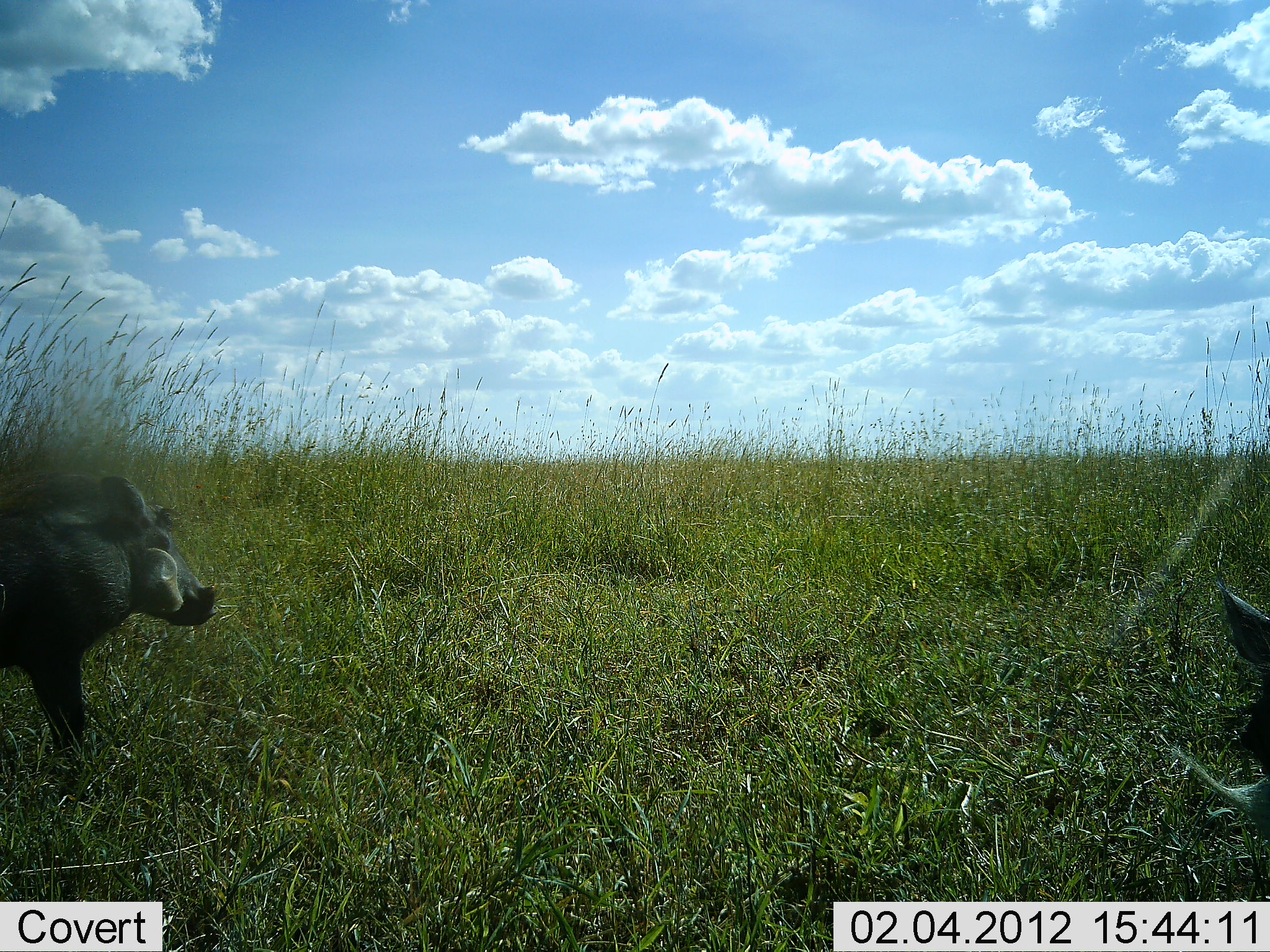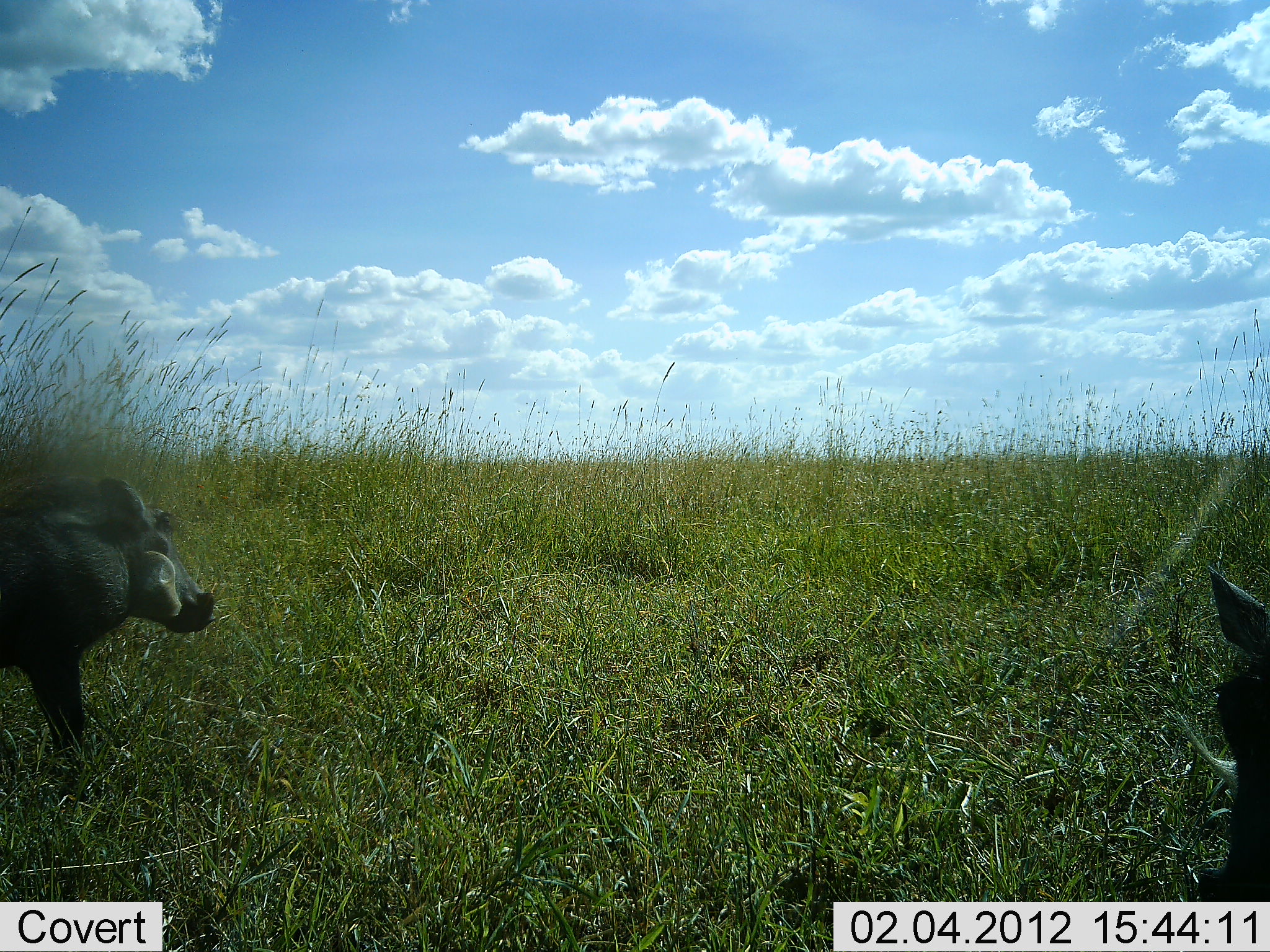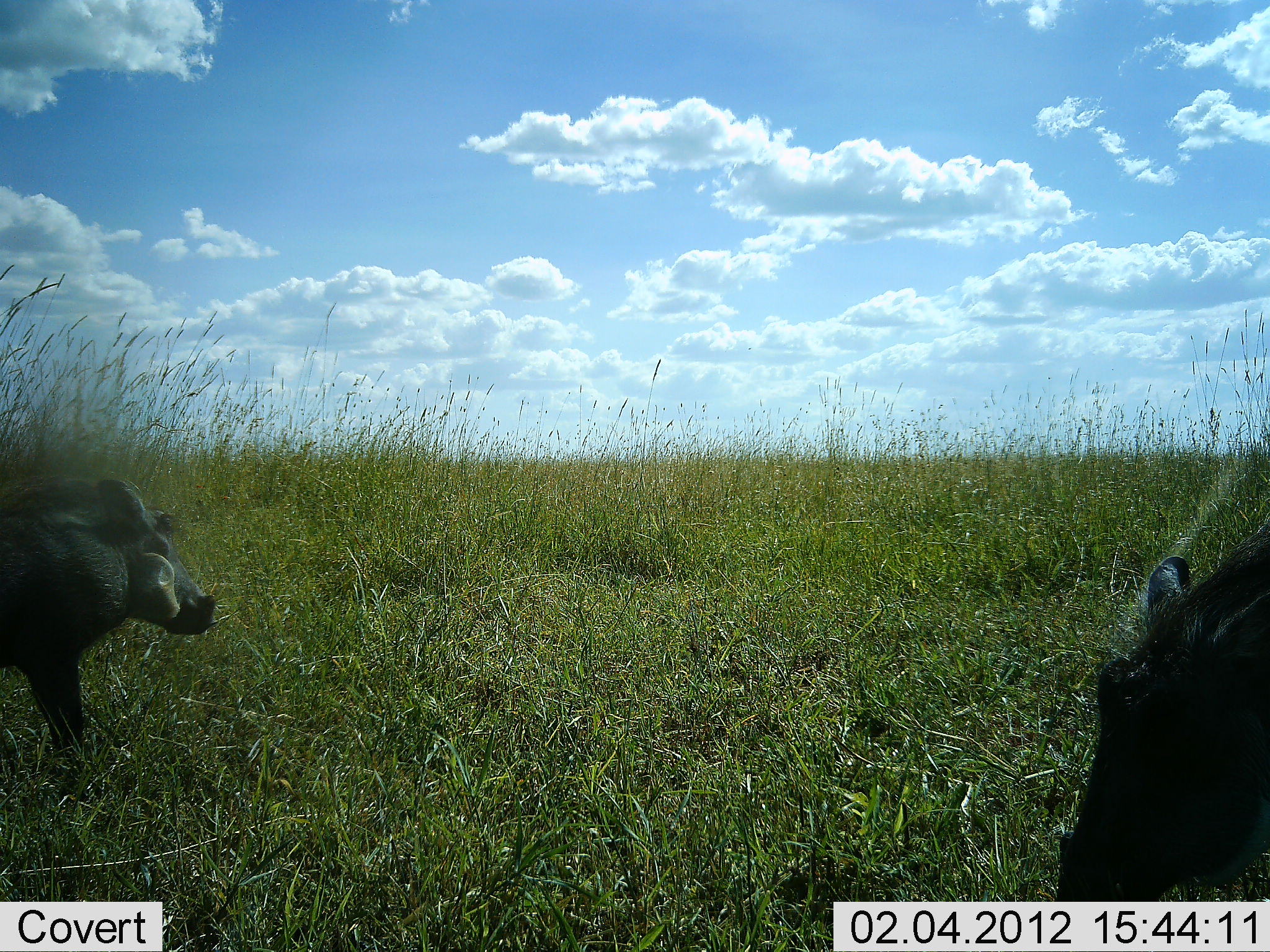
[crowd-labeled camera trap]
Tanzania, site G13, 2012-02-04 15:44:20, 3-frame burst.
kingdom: Animalia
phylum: Chordata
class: Mammalia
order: Artiodactyla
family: Suidae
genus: Phacochoerus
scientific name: Phacochoerus africanus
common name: warthog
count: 2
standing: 80%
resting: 0%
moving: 33%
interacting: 0%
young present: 0%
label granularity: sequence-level